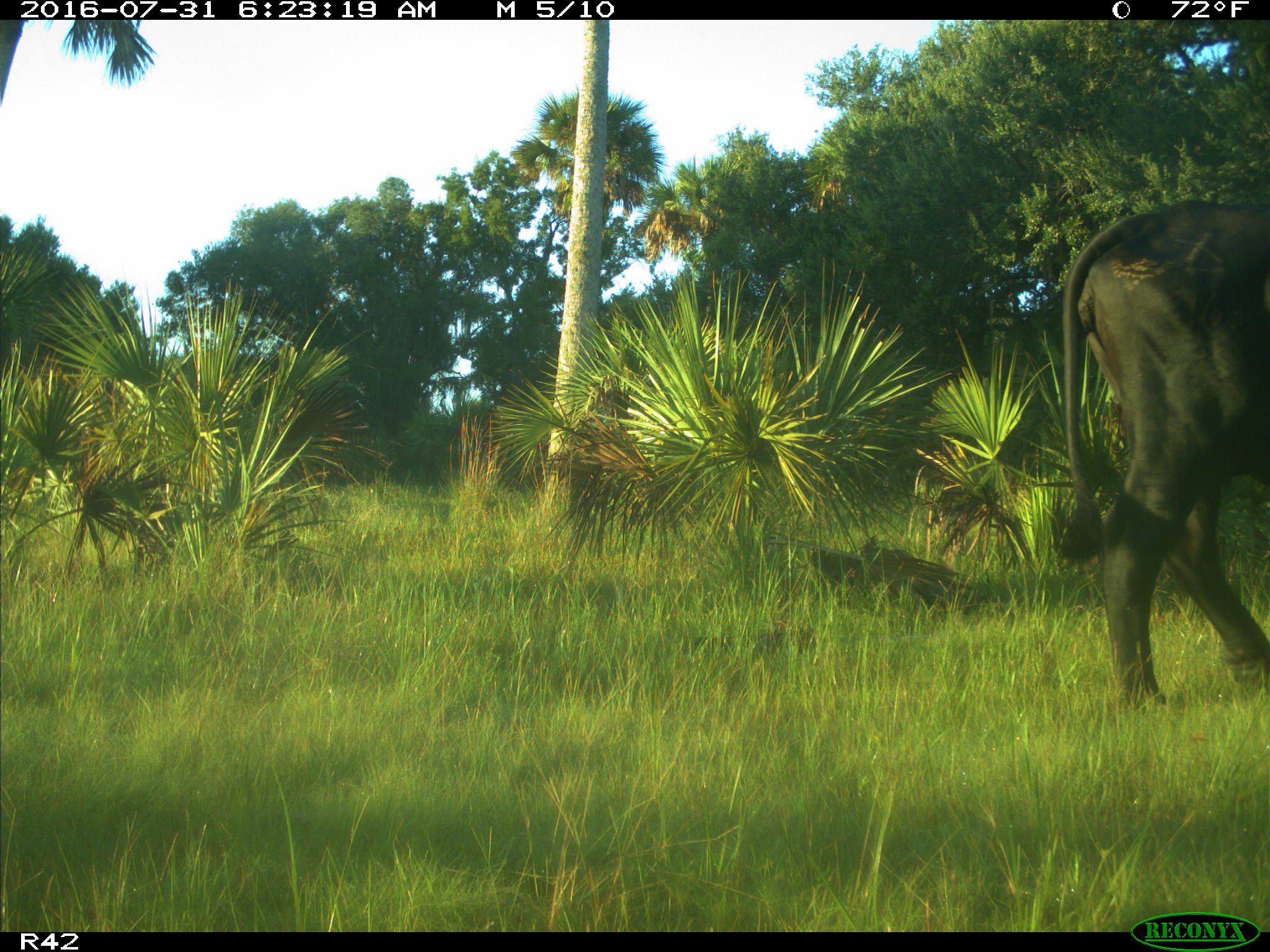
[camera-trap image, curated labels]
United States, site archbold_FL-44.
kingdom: Animalia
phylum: Chordata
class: Mammalia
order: Artiodactyla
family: Bovidae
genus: Bos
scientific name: Bos taurus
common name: domestic cow